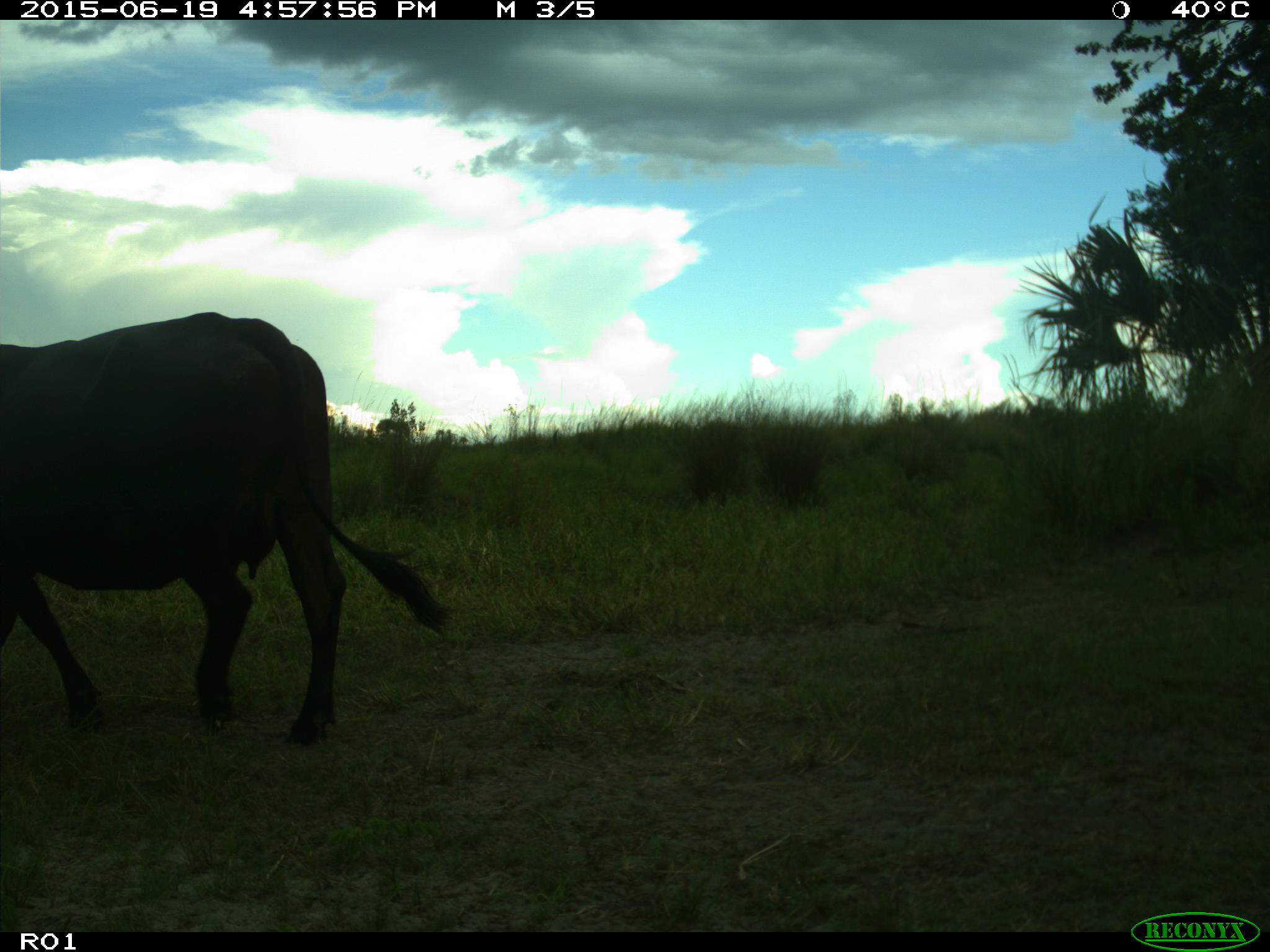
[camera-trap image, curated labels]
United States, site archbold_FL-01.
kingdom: Animalia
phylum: Chordata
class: Mammalia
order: Artiodactyla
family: Bovidae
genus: Bos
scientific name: Bos taurus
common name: domestic cow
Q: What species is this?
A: Bos taurus (domestic cow).